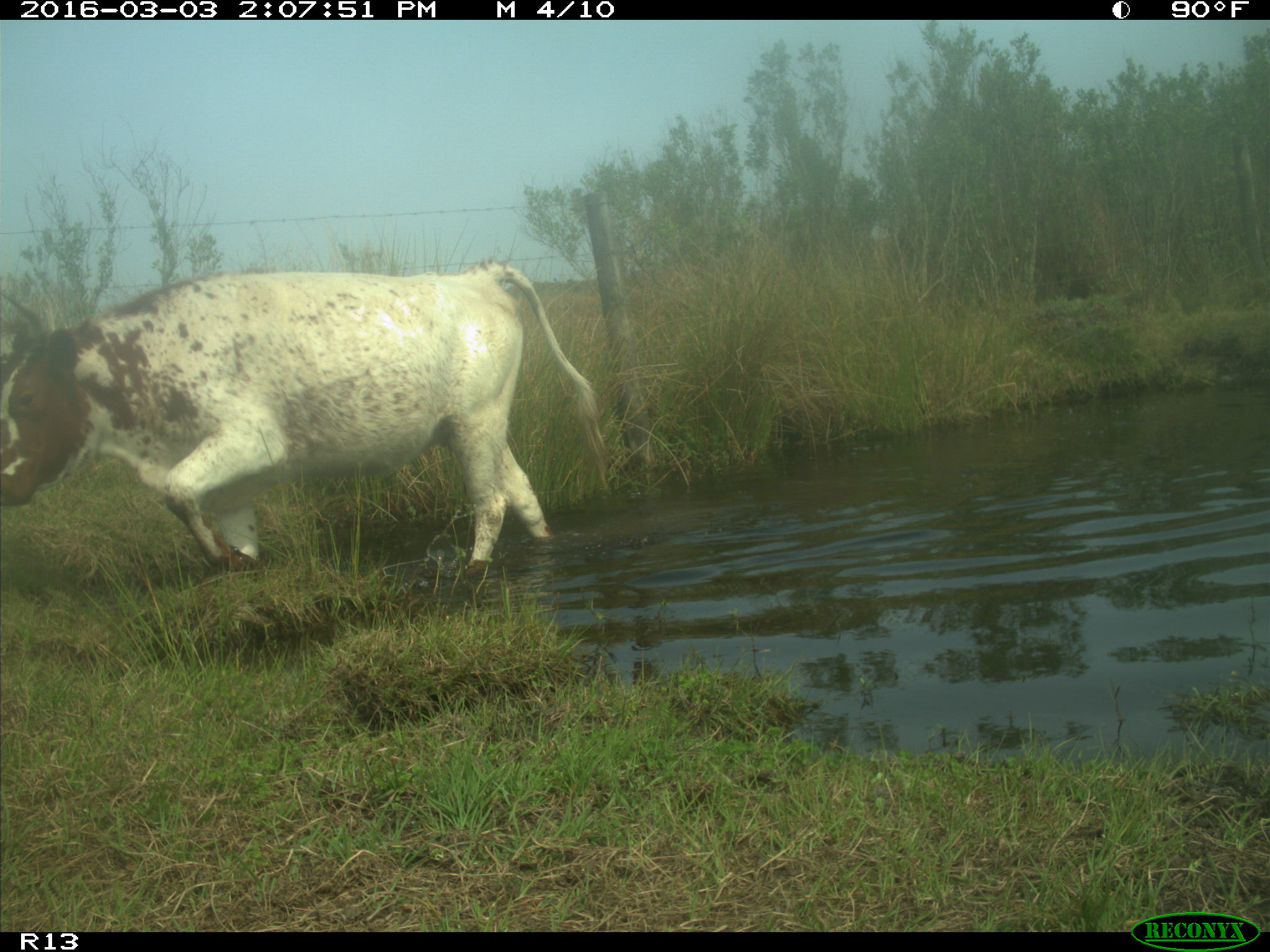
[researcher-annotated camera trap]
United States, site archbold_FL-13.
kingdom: Animalia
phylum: Chordata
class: Mammalia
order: Artiodactyla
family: Bovidae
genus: Bos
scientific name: Bos taurus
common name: domestic cow